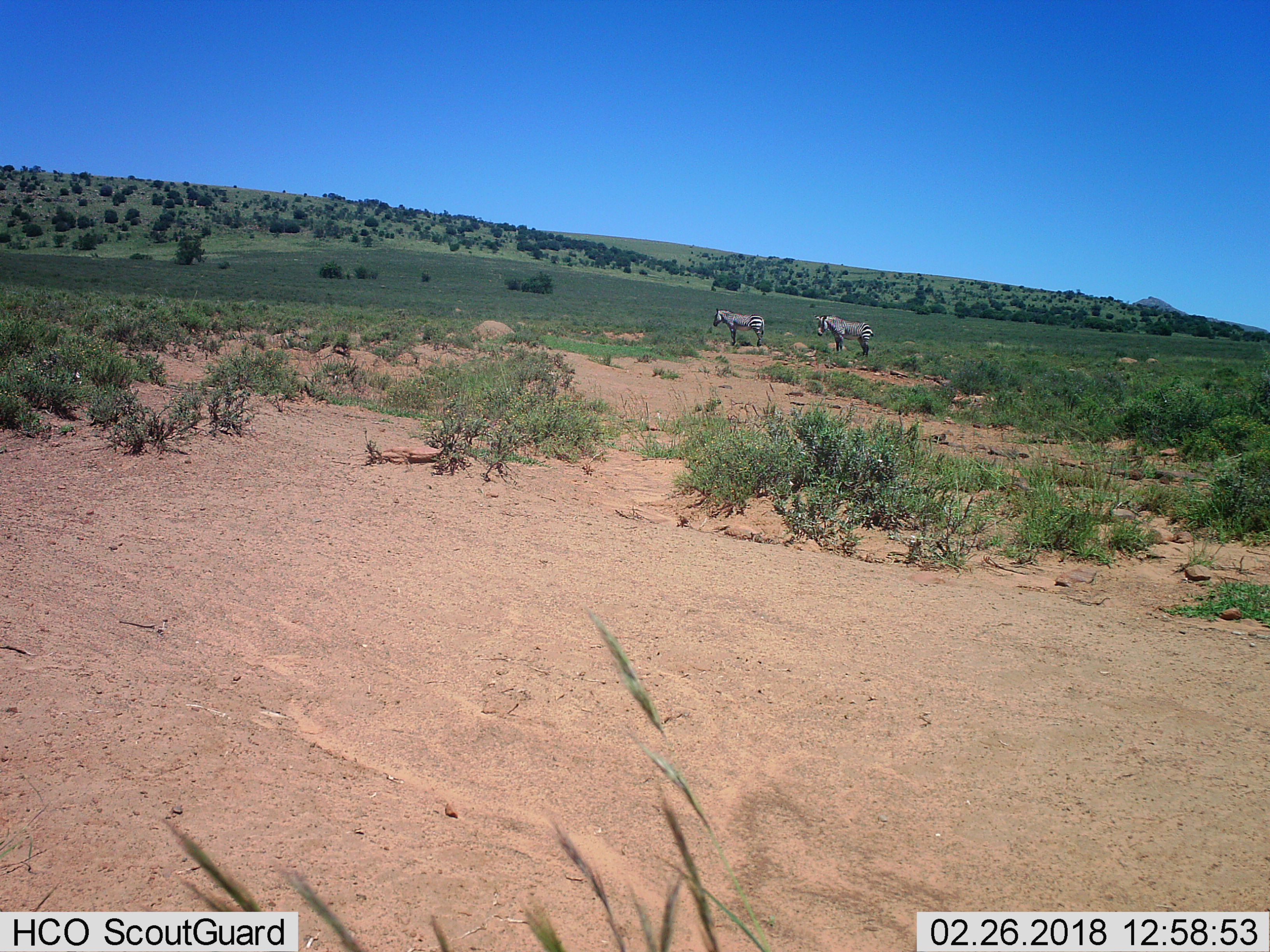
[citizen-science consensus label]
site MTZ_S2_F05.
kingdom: Animalia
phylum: Chordata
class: Mammalia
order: Perissodactyla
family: Equidae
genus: Equus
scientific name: Equus zebra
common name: mountain zebra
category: zebramountain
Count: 2.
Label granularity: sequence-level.